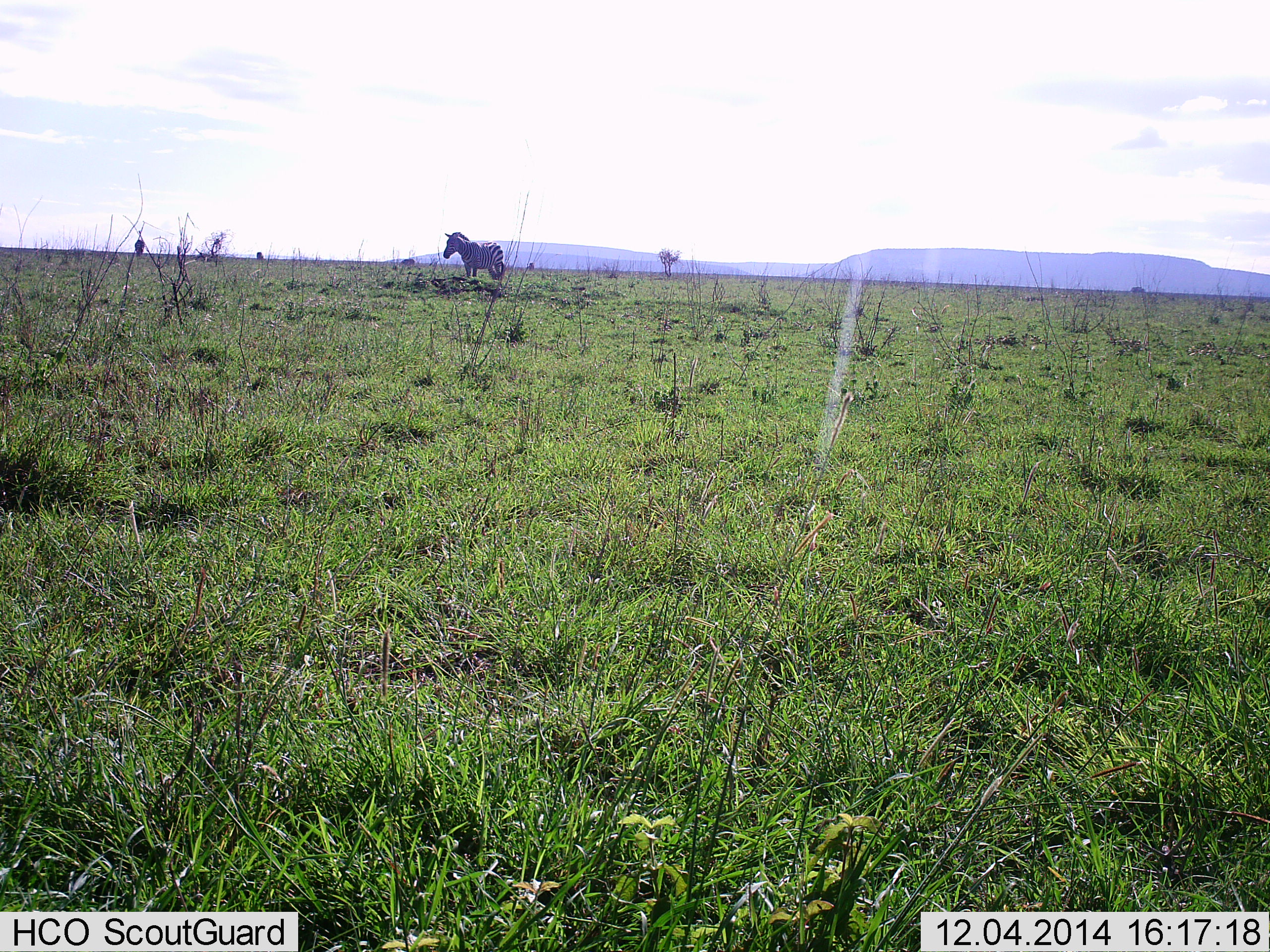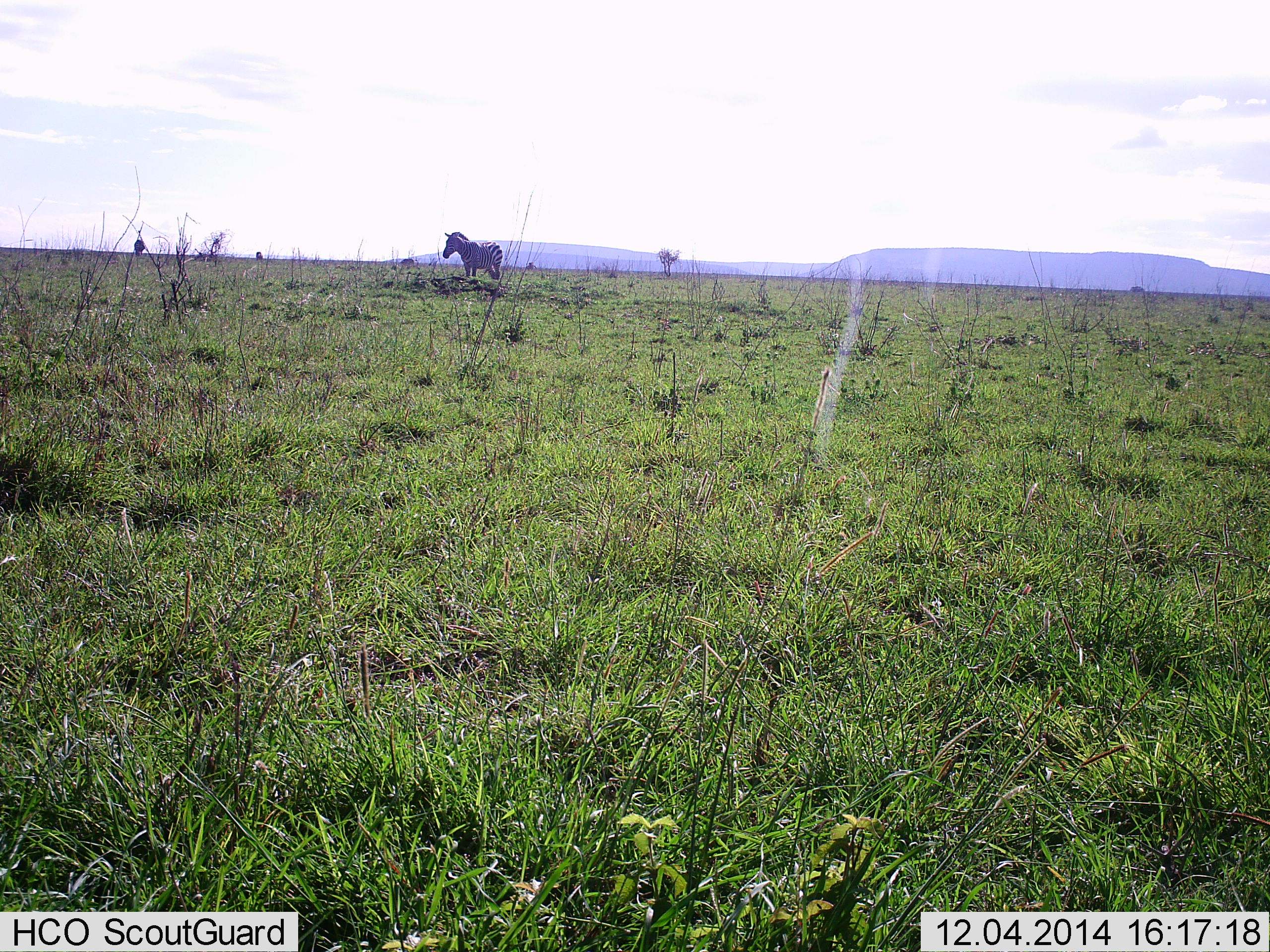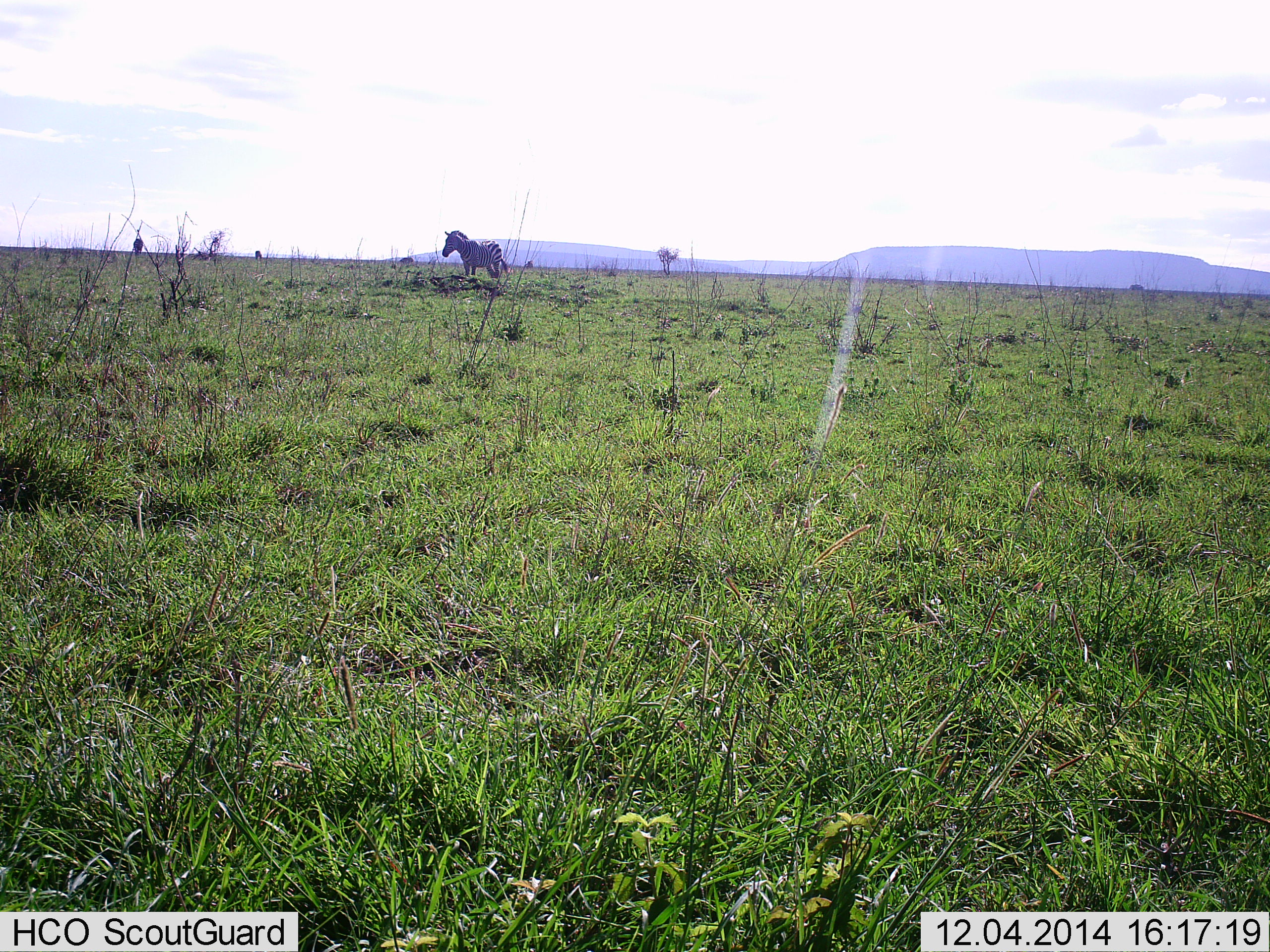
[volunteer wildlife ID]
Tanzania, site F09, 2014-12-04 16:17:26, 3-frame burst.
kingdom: Animalia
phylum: Chordata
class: Mammalia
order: Perissodactyla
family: Equidae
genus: Equus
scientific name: Equus quagga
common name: plains zebra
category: zebra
Zebra (plains zebra) (Equus quagga), count 1. Behavior (volunteer vote fractions): standing 100%, resting 0%, moving 0%, interacting 0%. Young present (vote fraction): 0%. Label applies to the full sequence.